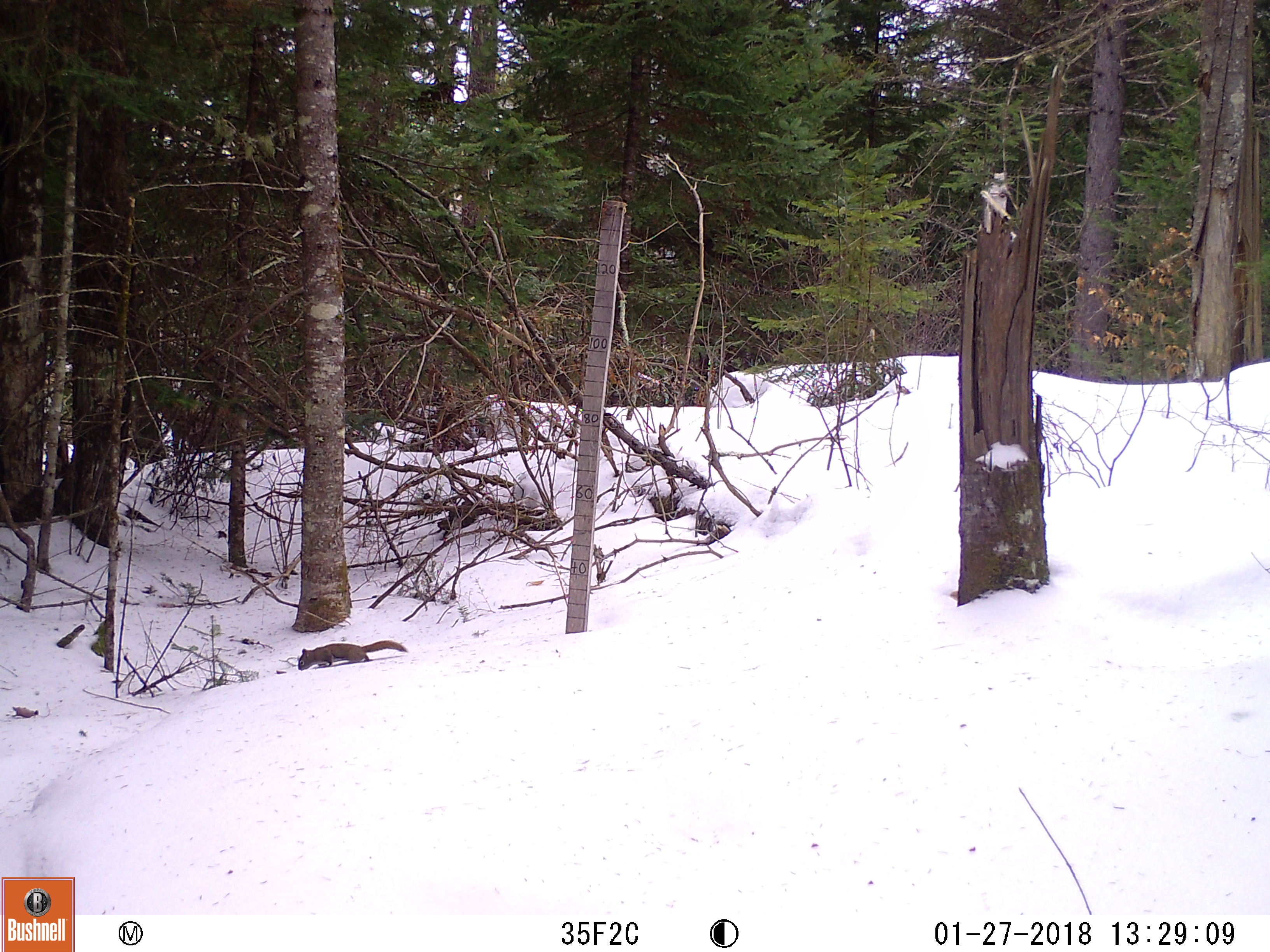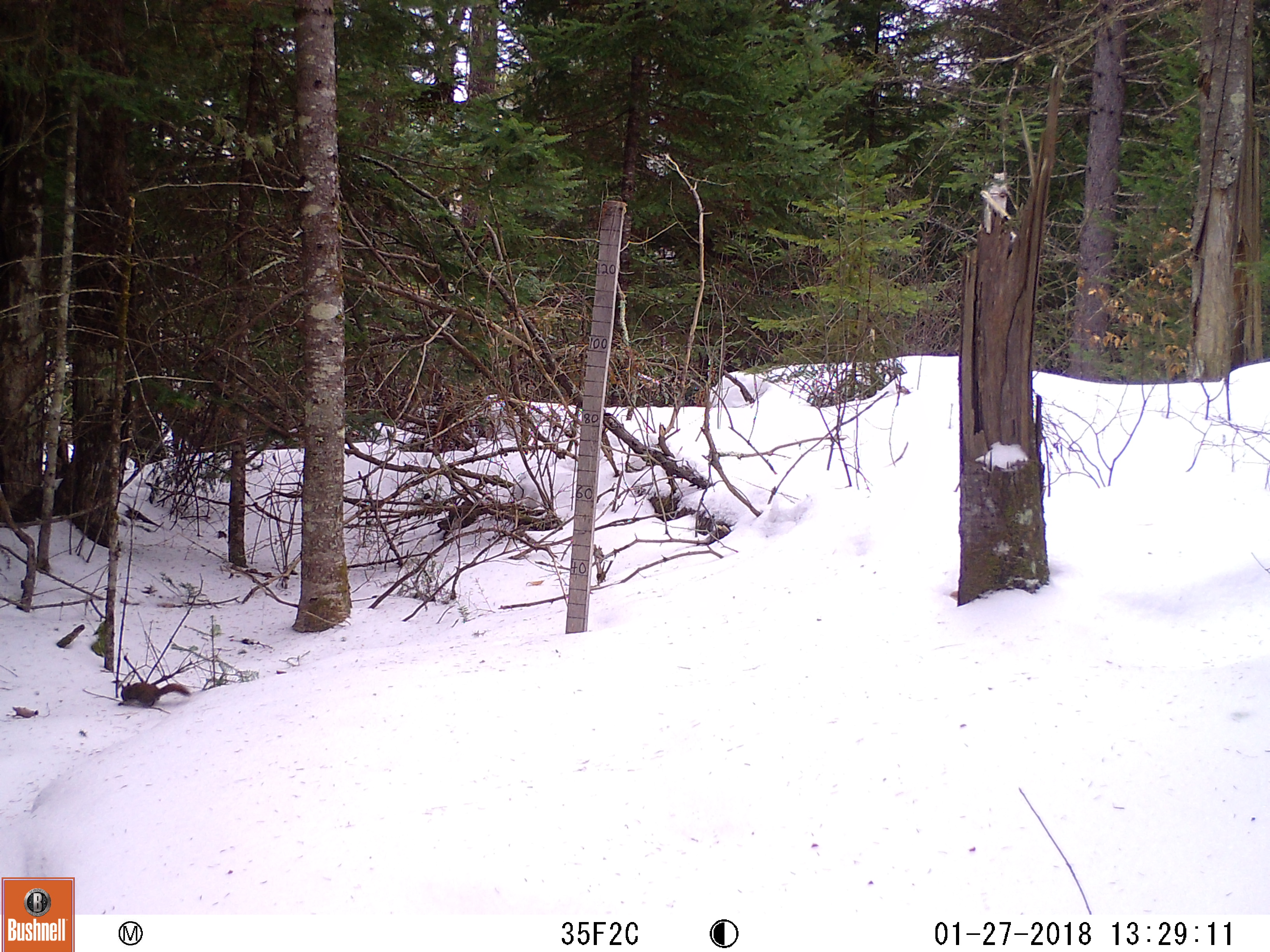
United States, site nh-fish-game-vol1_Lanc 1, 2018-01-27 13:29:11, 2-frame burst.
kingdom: Animalia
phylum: Chordata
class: Mammalia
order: Rodentia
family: Sciuridae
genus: Tamiasciurus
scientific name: Tamiasciurus hudsonicus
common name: red squirrel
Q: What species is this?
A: Red squirrel (Tamiasciurus hudsonicus).